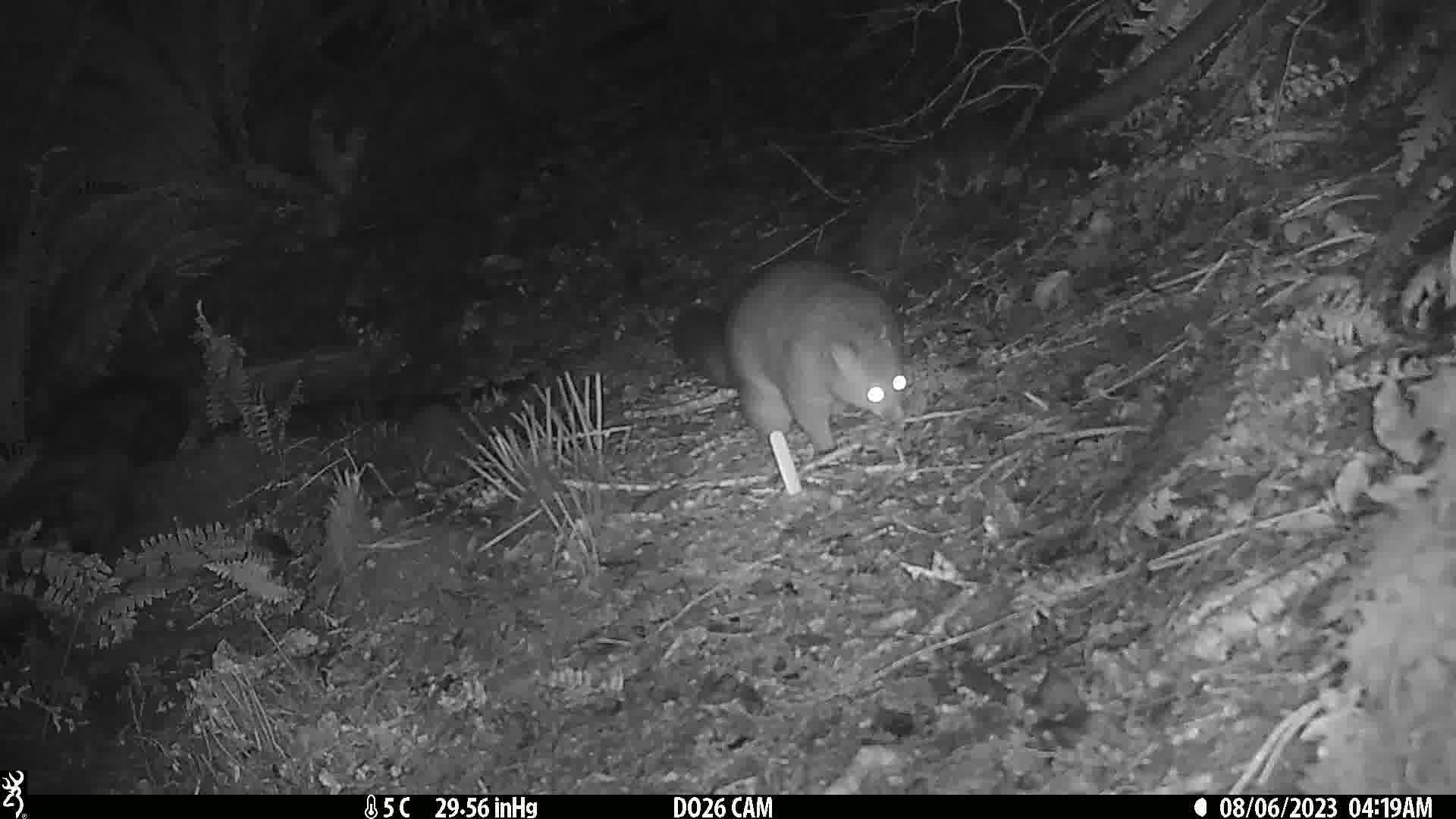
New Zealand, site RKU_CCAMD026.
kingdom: Animalia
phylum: Chordata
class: Mammalia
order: Diprotodontia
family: Phalangeridae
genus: Trichosurus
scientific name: Trichosurus vulpecula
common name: common brushtail possum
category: possum